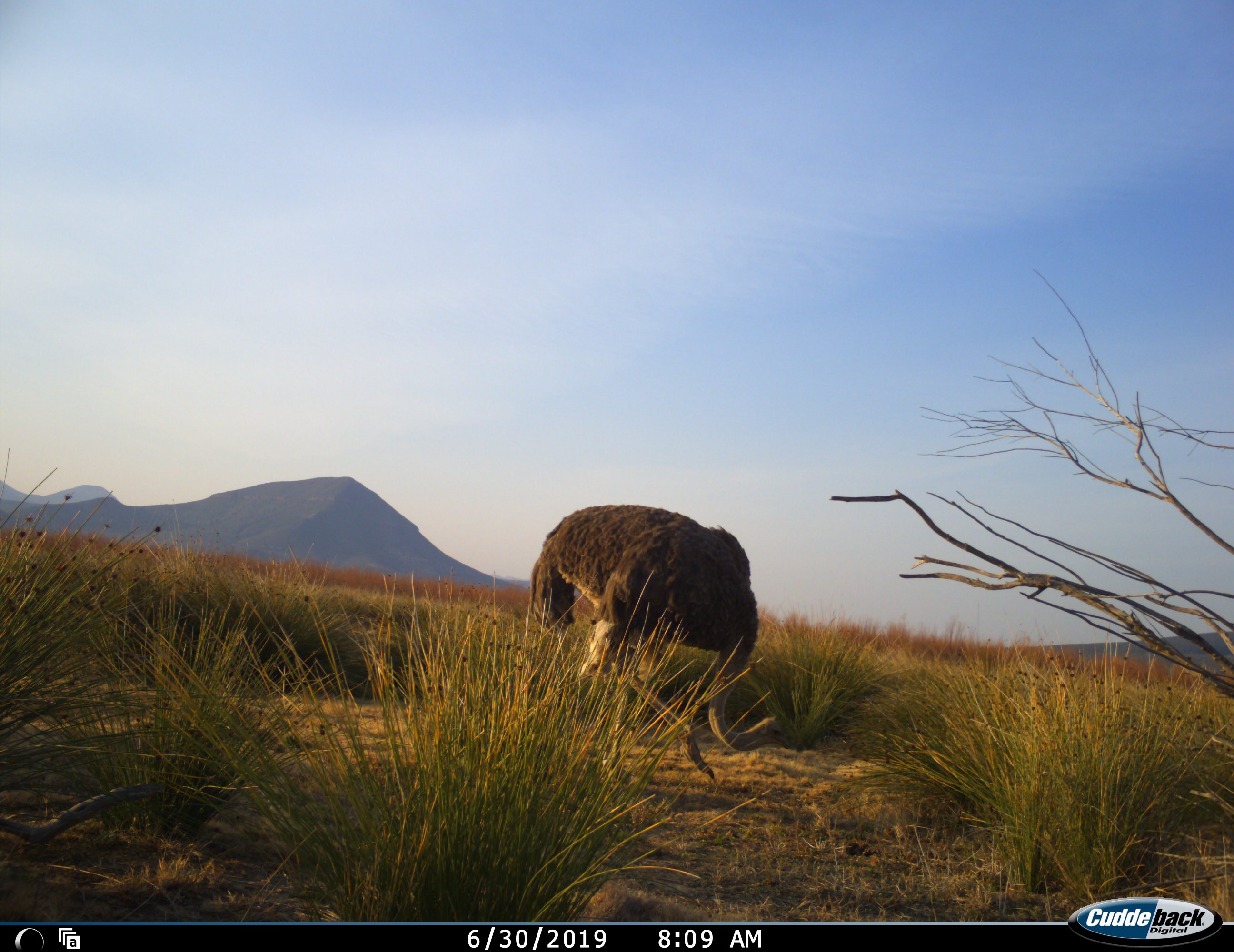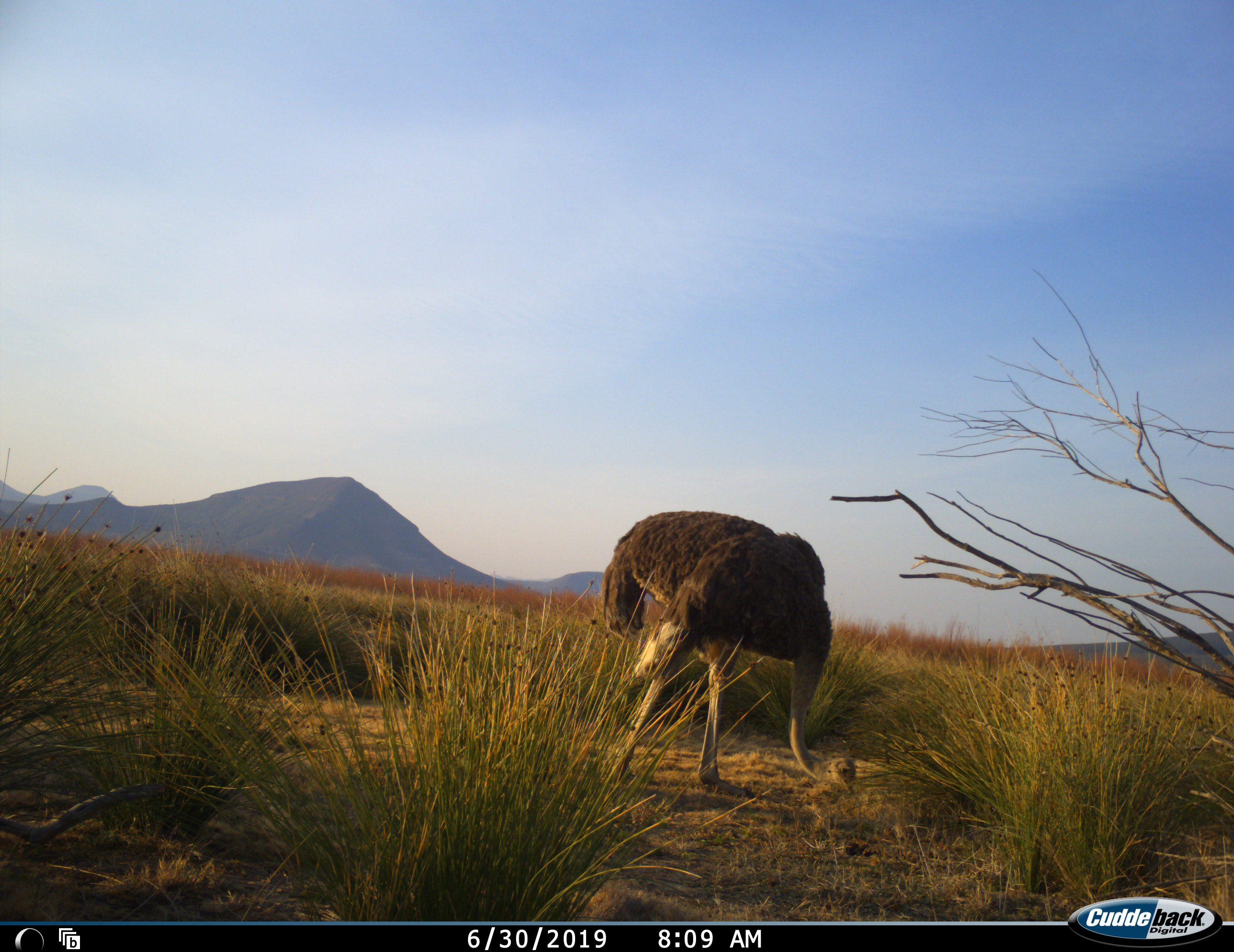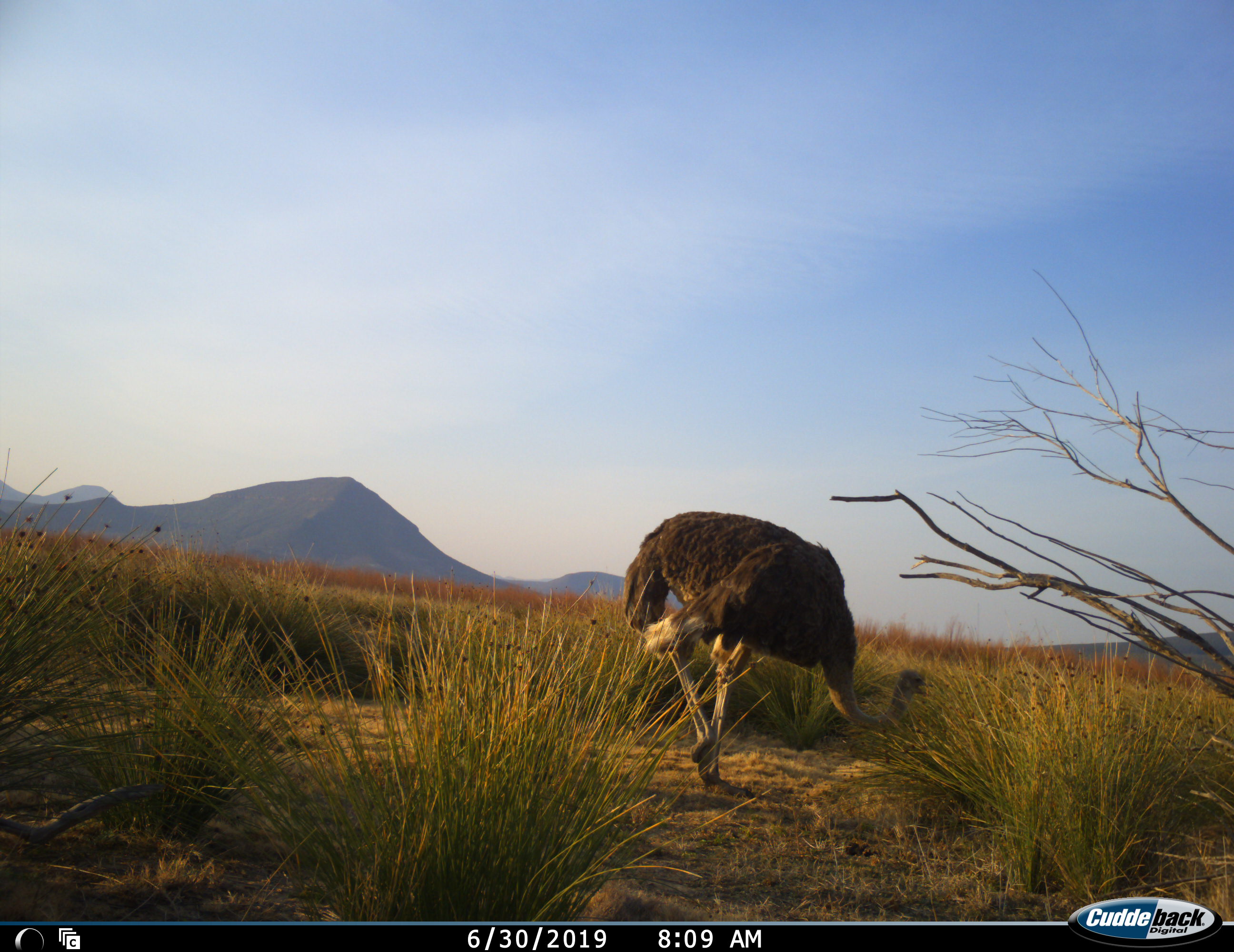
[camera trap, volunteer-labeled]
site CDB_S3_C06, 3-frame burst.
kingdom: Animalia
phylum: Chordata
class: Aves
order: Struthioniformes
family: Struthionidae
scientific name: Struthionidae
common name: ostrich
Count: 1.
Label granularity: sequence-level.